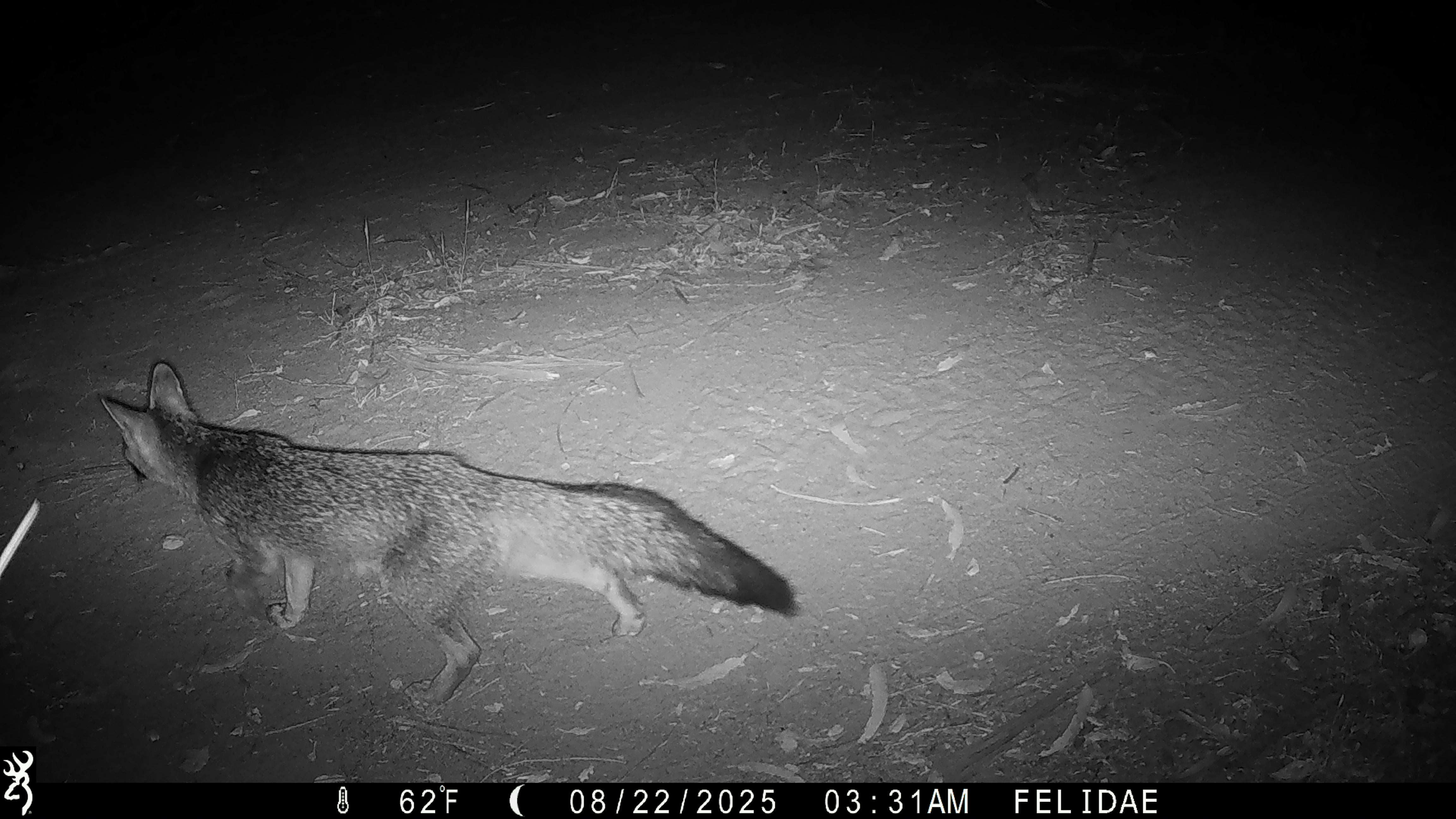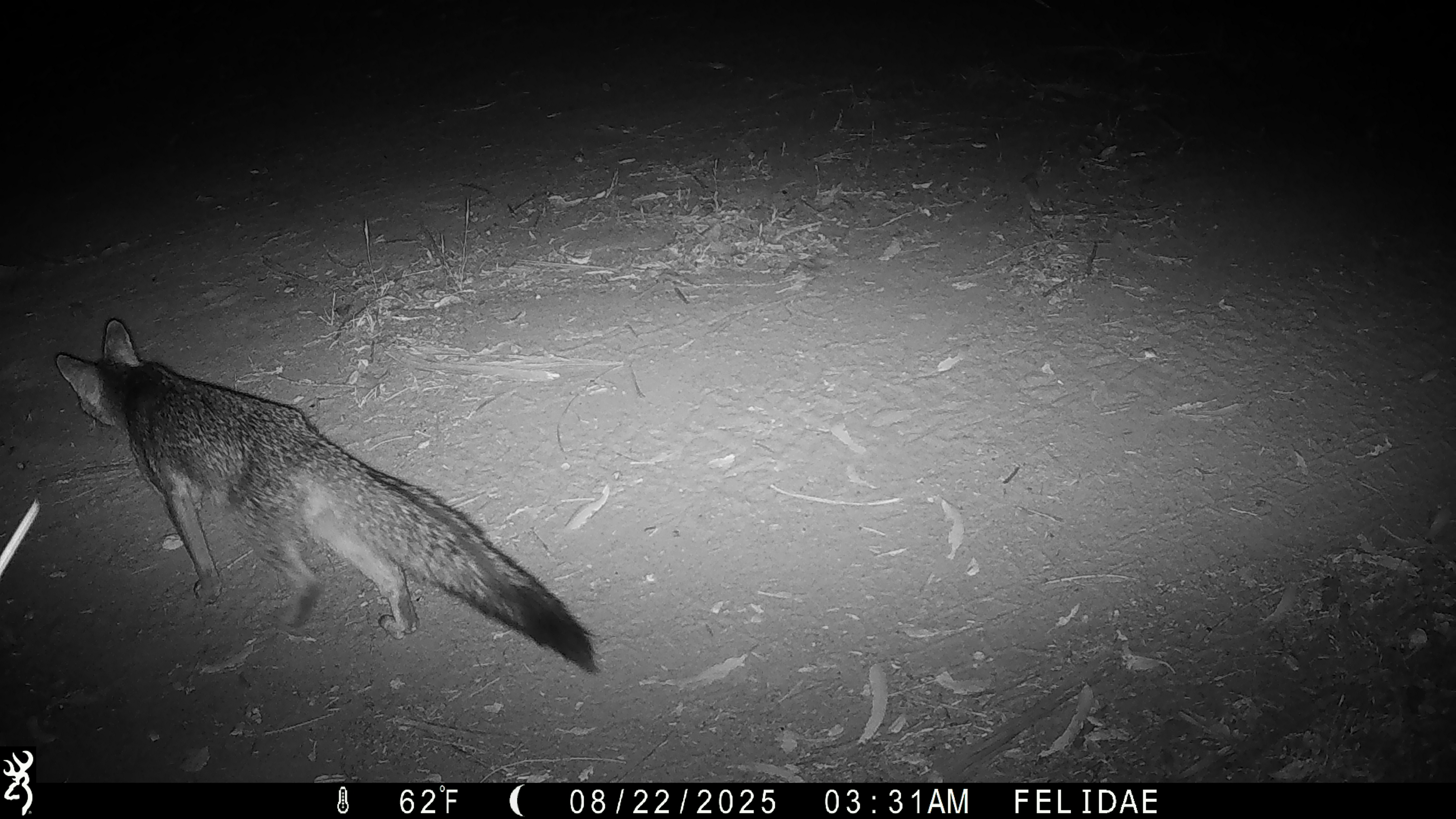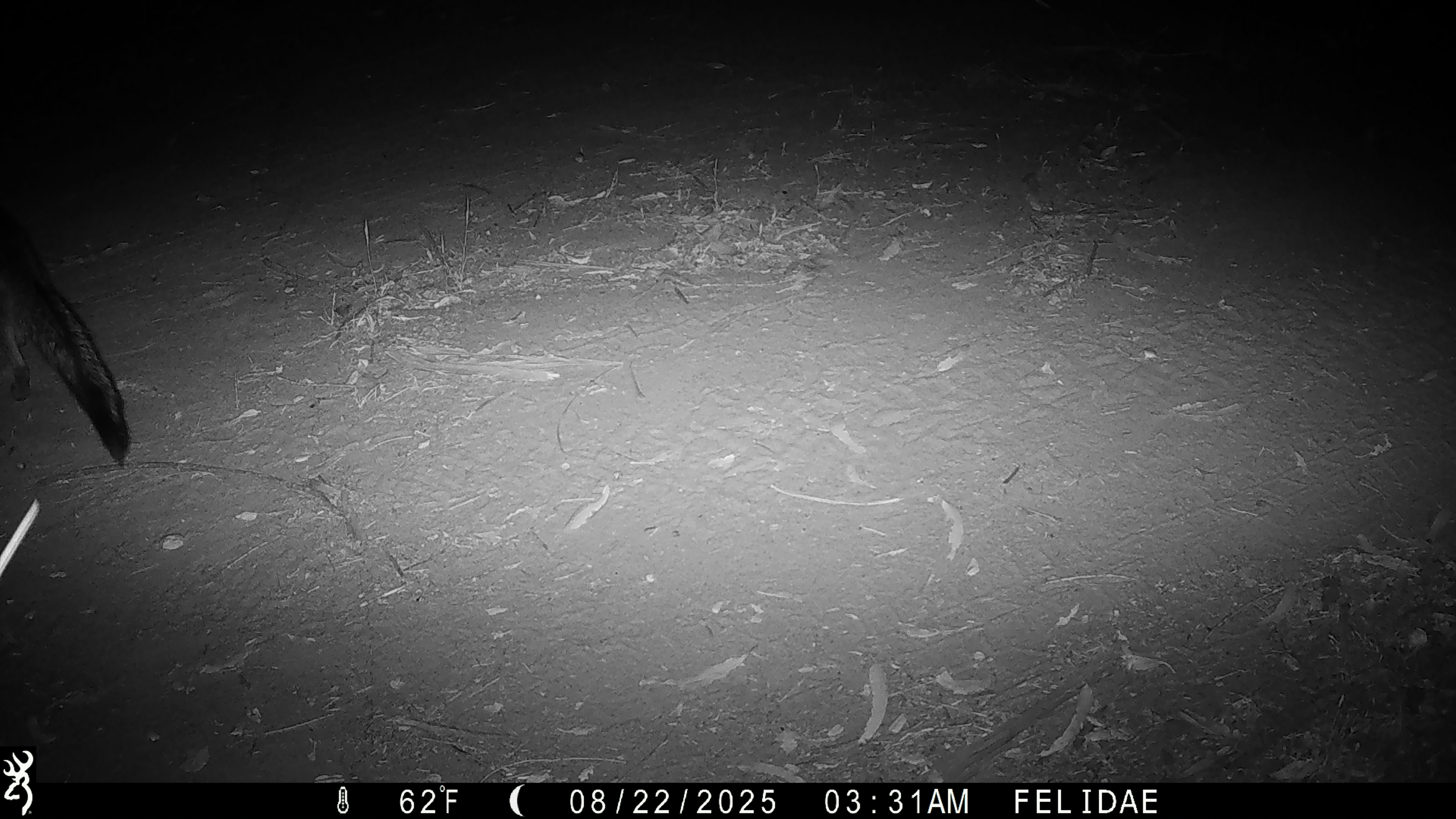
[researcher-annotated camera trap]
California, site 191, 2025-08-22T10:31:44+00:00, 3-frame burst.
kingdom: Animalia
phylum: Chordata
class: Mammalia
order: Carnivora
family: Canidae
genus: Urocyon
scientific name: Urocyon cinereoargenteus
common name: gray fox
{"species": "gray fox (Urocyon cinereoargenteus)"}